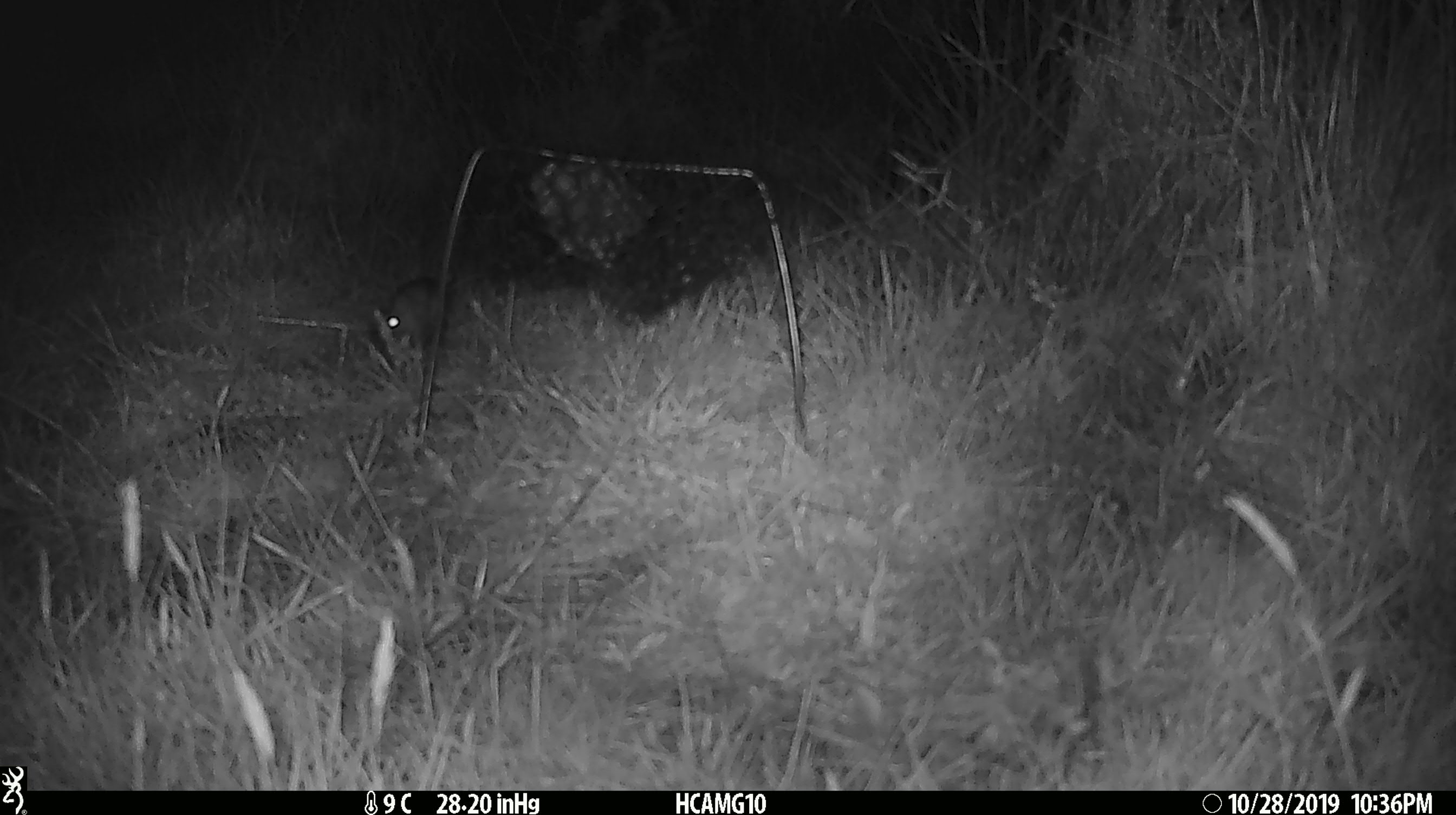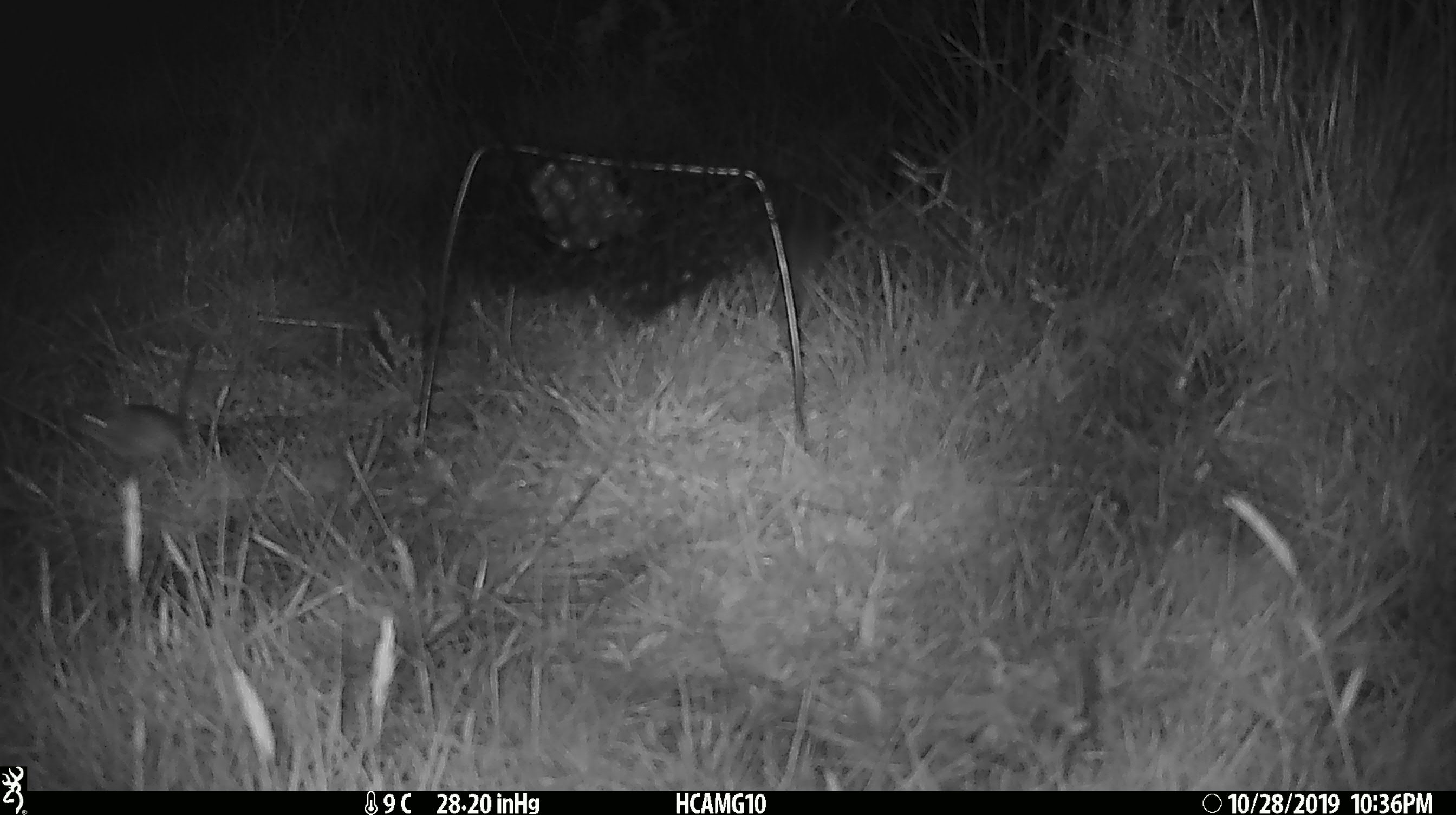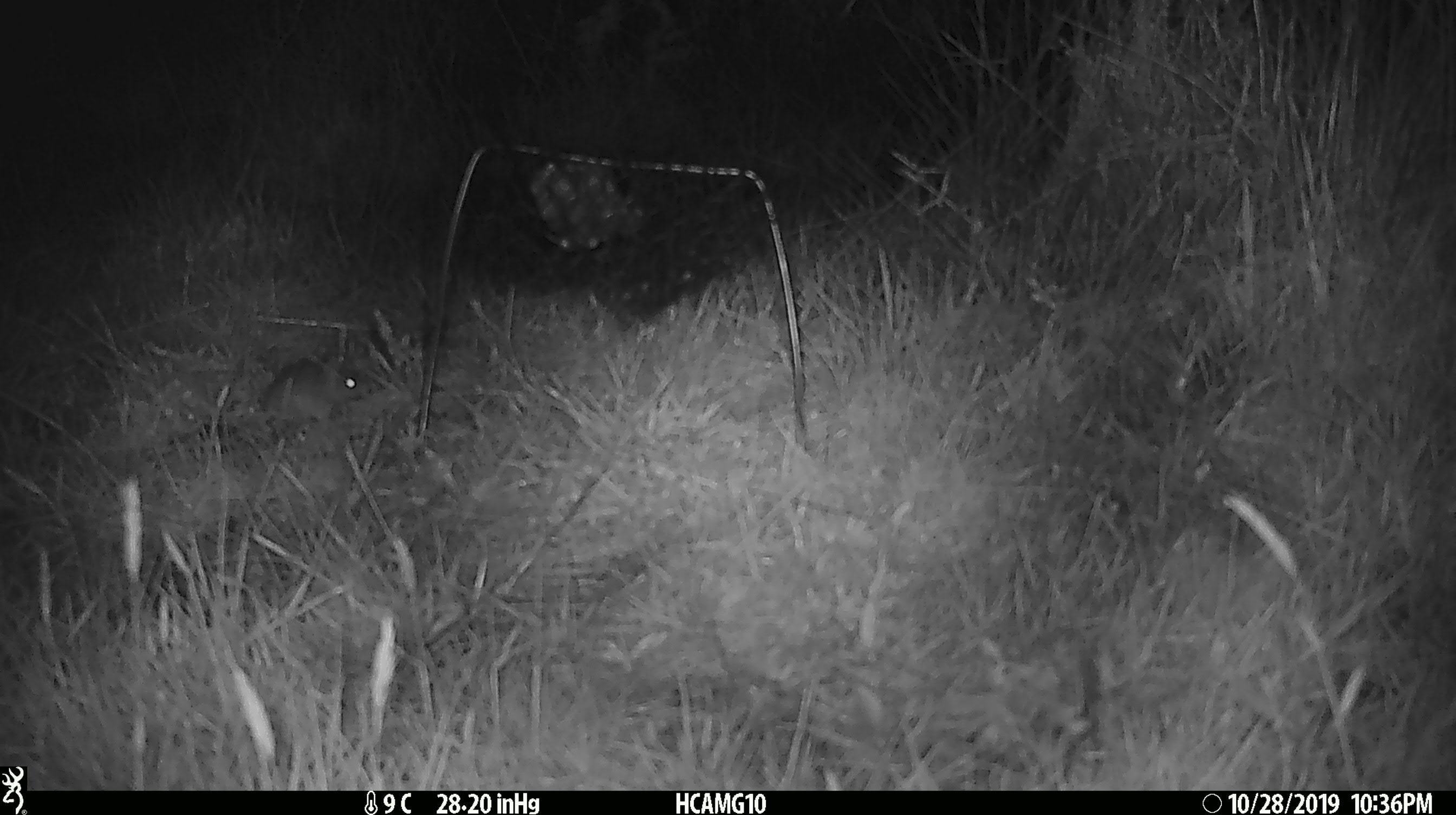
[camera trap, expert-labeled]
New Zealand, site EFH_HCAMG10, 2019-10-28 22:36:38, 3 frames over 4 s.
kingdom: Animalia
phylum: Chordata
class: Mammalia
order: Rodentia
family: Muridae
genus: Mus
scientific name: Mus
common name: mouse